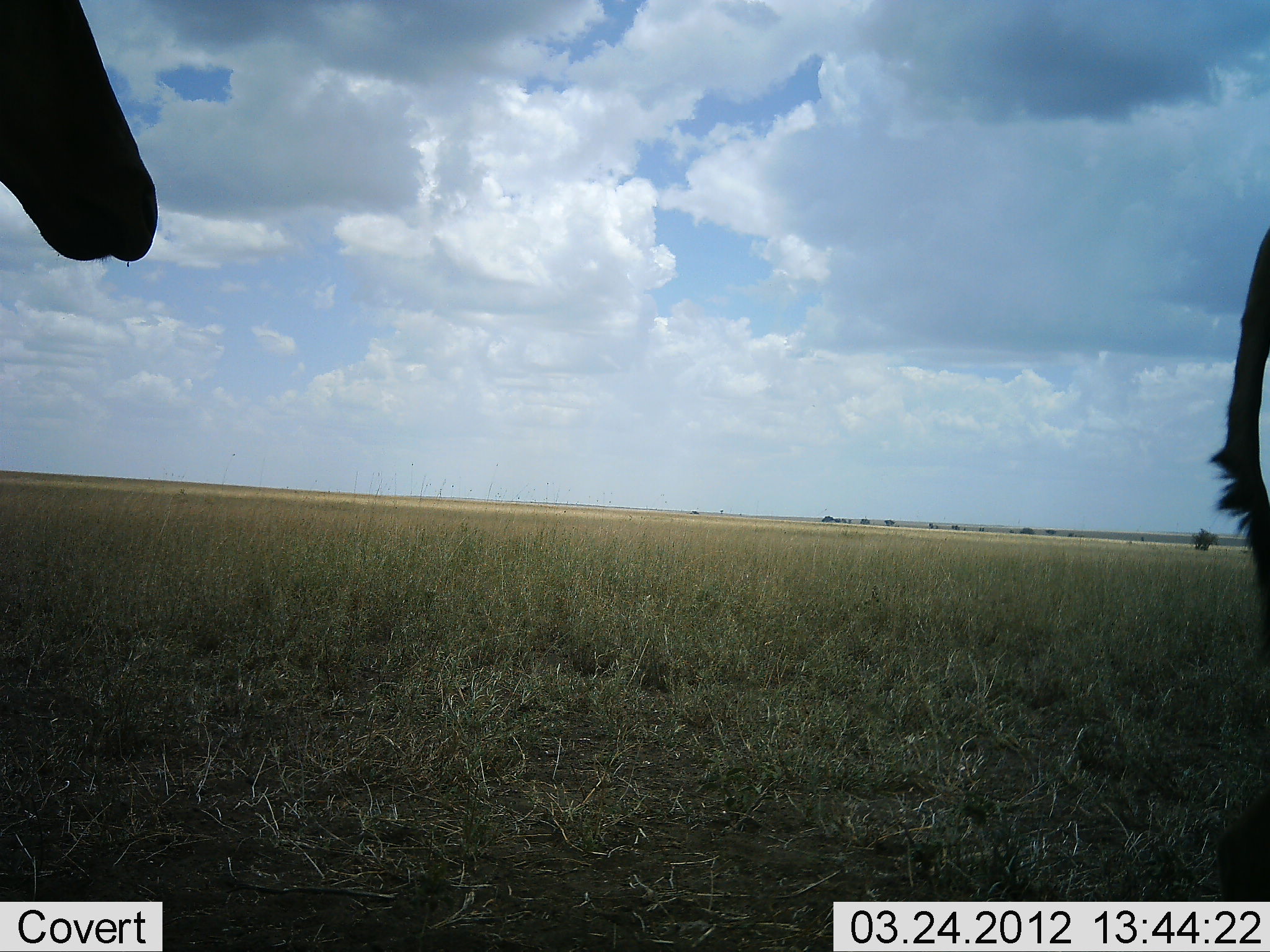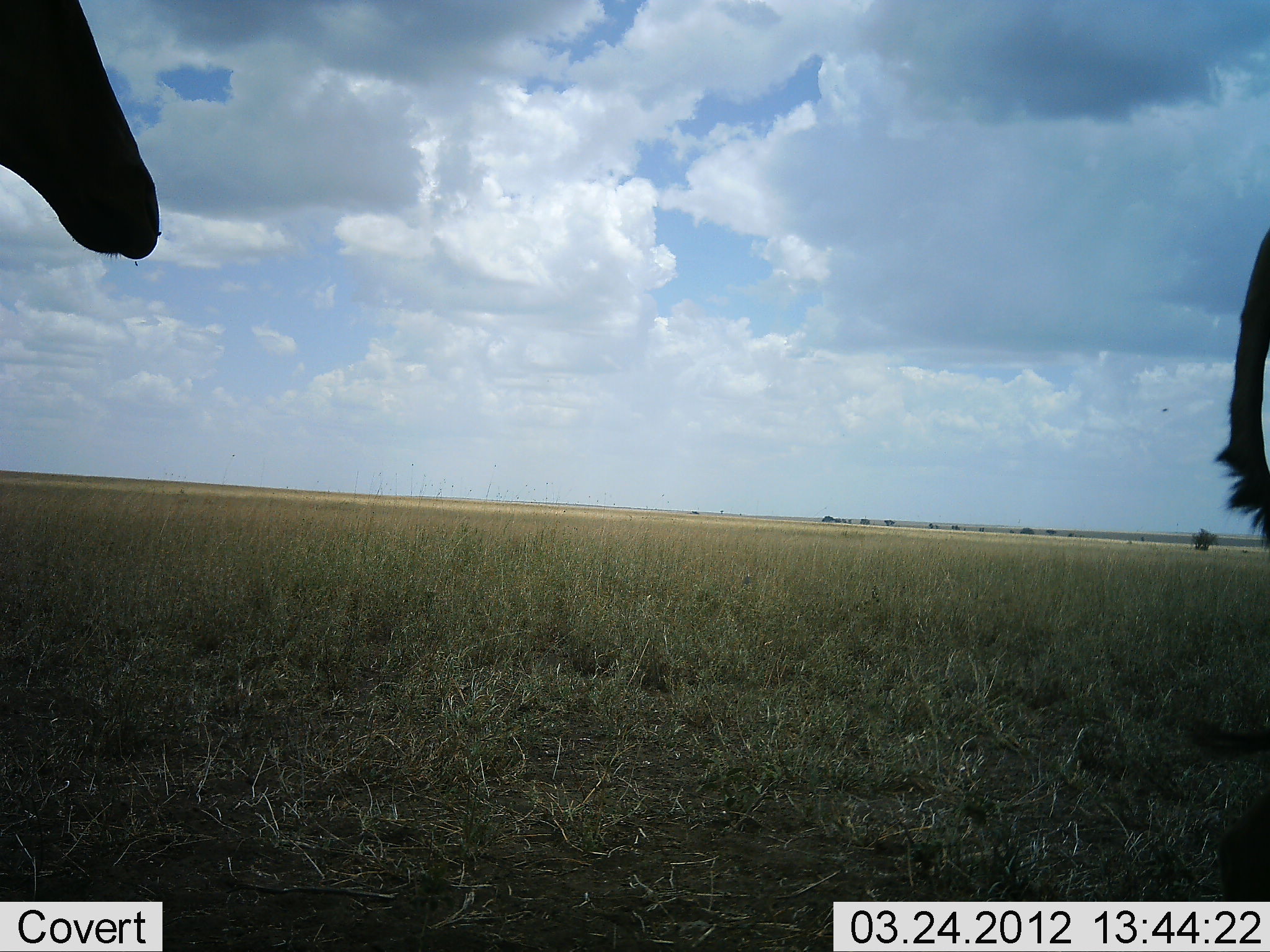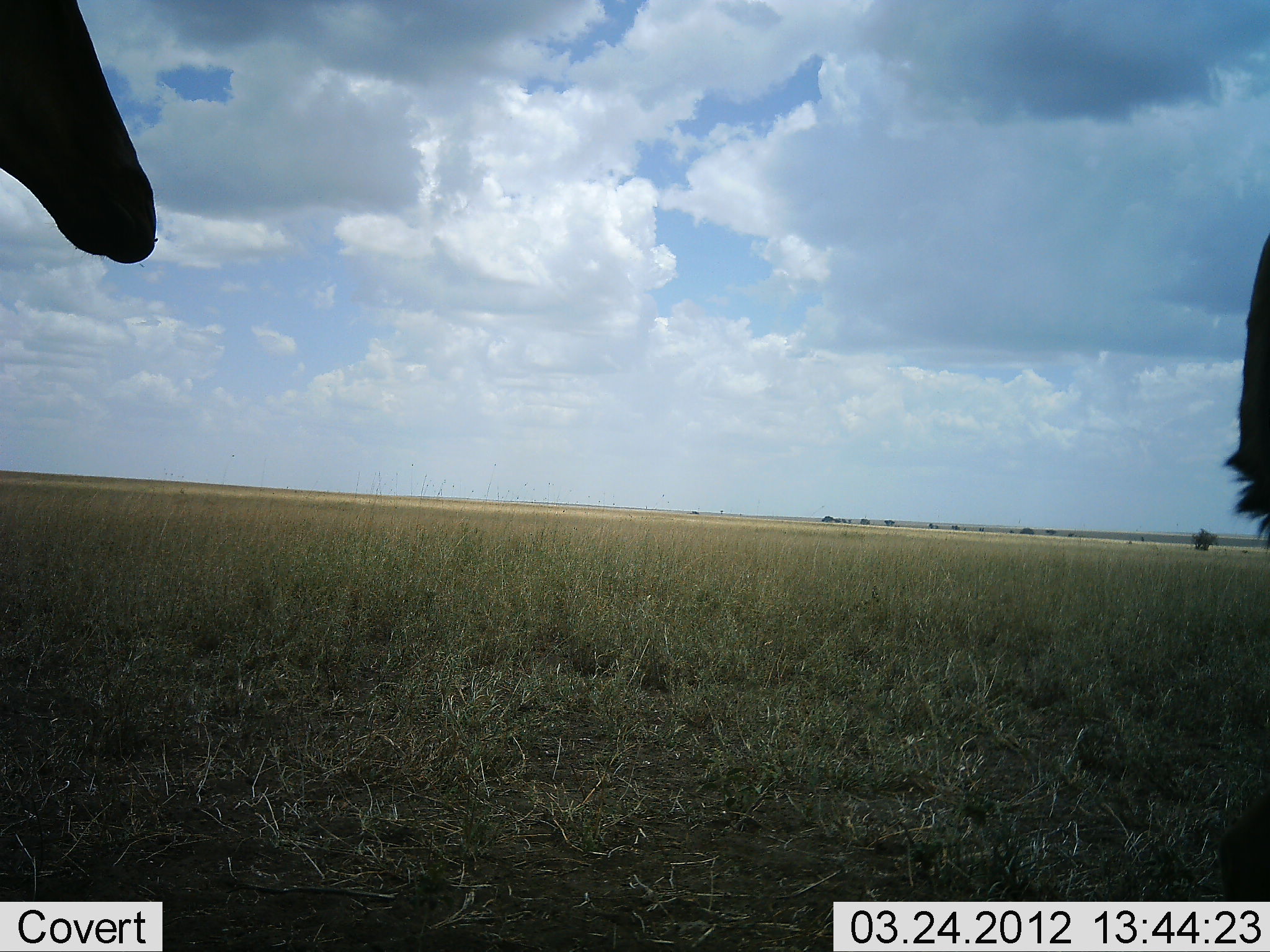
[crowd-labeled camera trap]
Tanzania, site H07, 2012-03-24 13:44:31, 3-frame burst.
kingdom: Animalia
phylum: Chordata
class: Mammalia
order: Artiodactyla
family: Bovidae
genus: Alcelaphus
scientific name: Alcelaphus buselaphus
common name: hartebeest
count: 2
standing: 94%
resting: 6%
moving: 0%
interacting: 0%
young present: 0%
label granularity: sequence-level